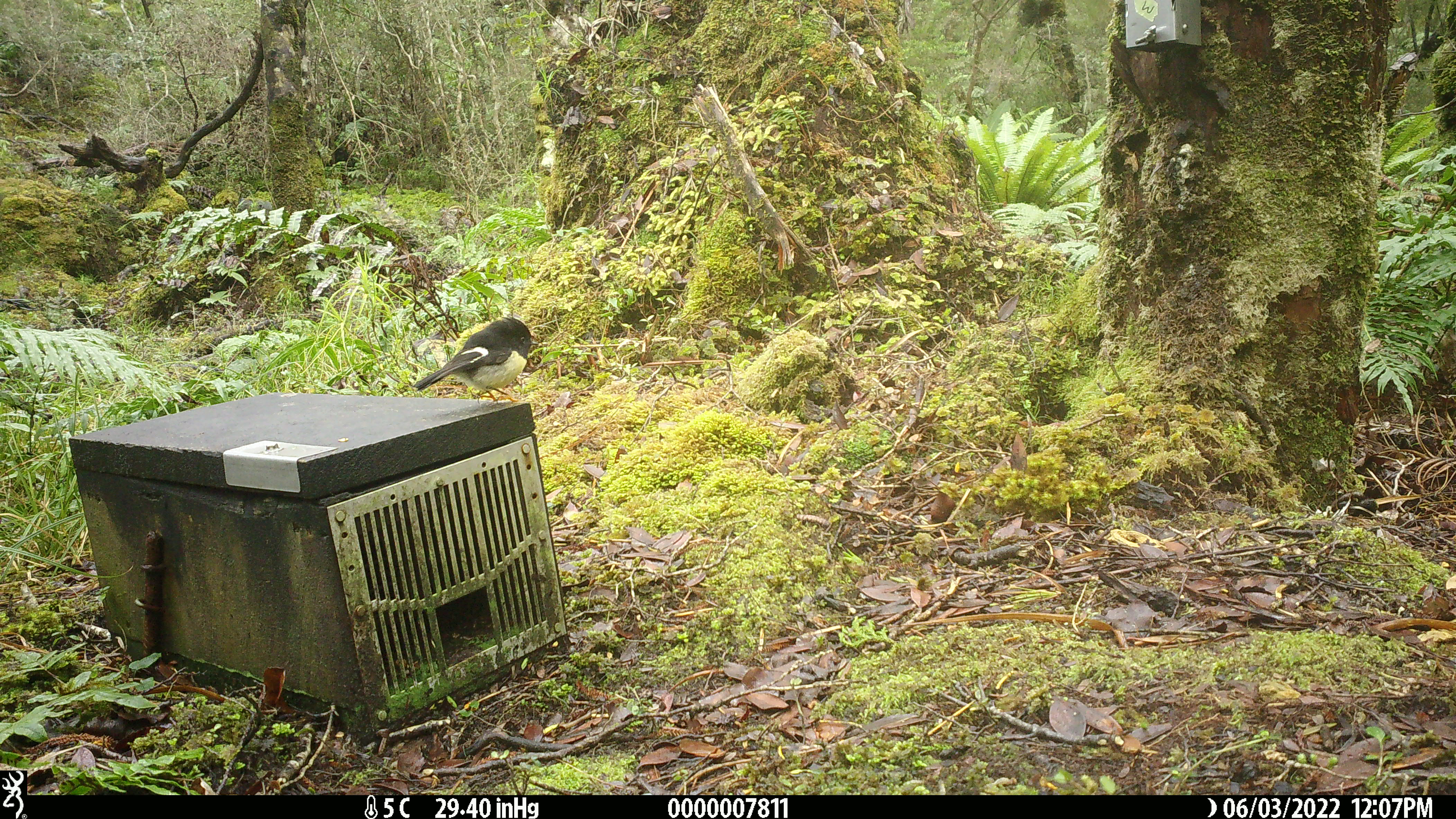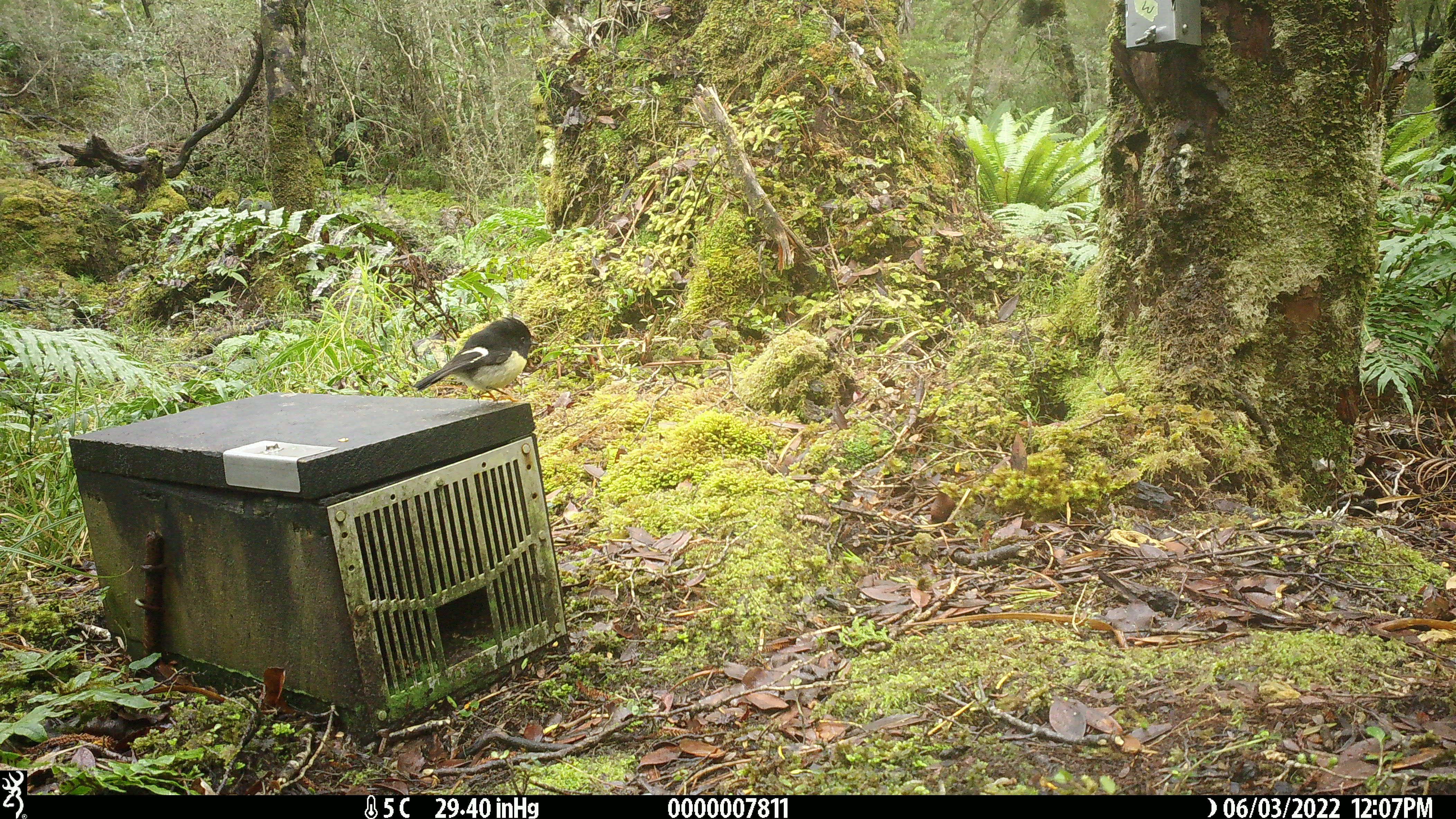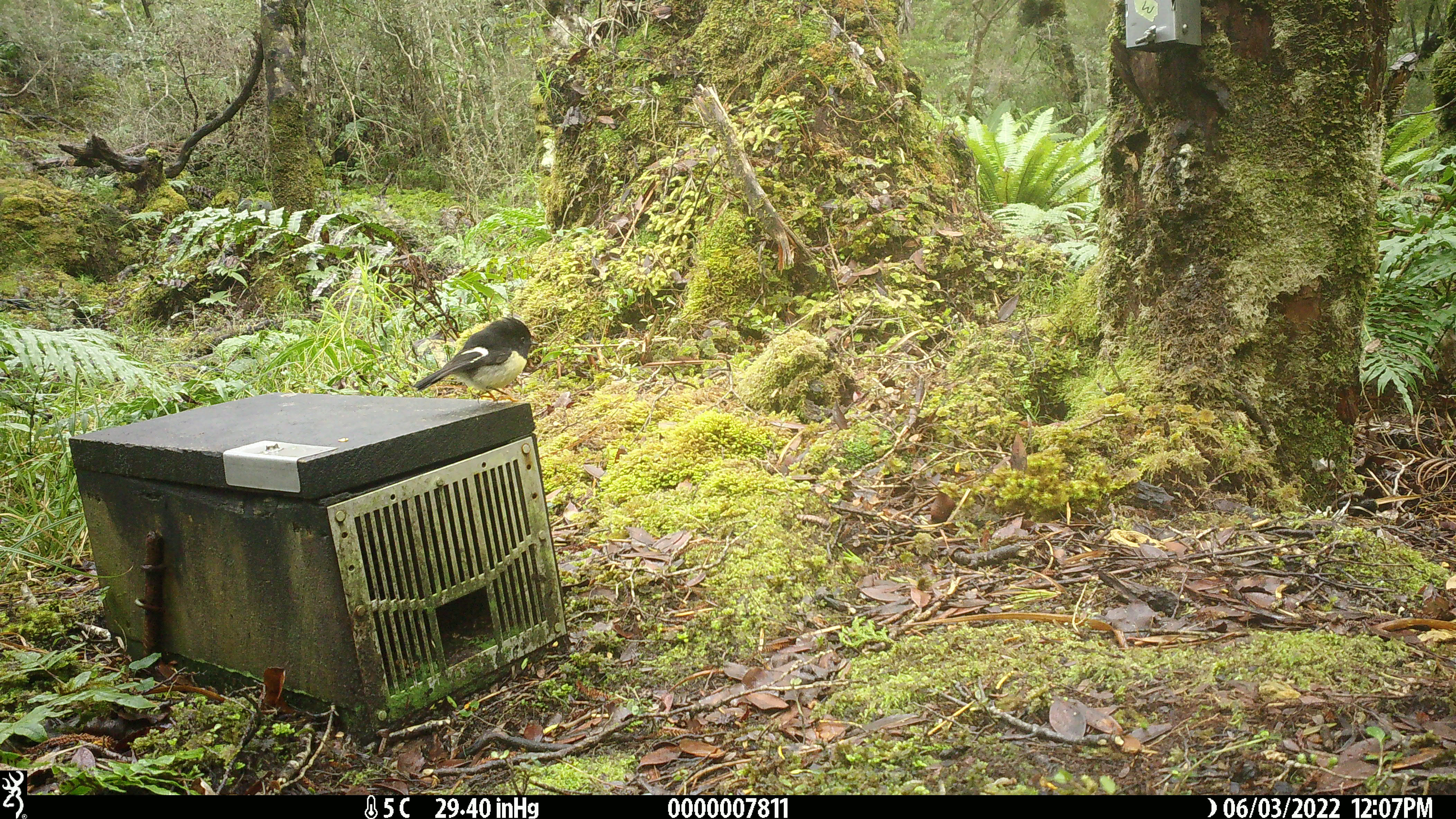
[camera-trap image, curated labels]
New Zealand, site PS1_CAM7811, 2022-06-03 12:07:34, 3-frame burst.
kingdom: Animalia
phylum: Chordata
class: Aves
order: Passeriformes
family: Petroicidae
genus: Petroica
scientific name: Petroica macrocephala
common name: tomtit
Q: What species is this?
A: Tomtit (Petroica macrocephala).